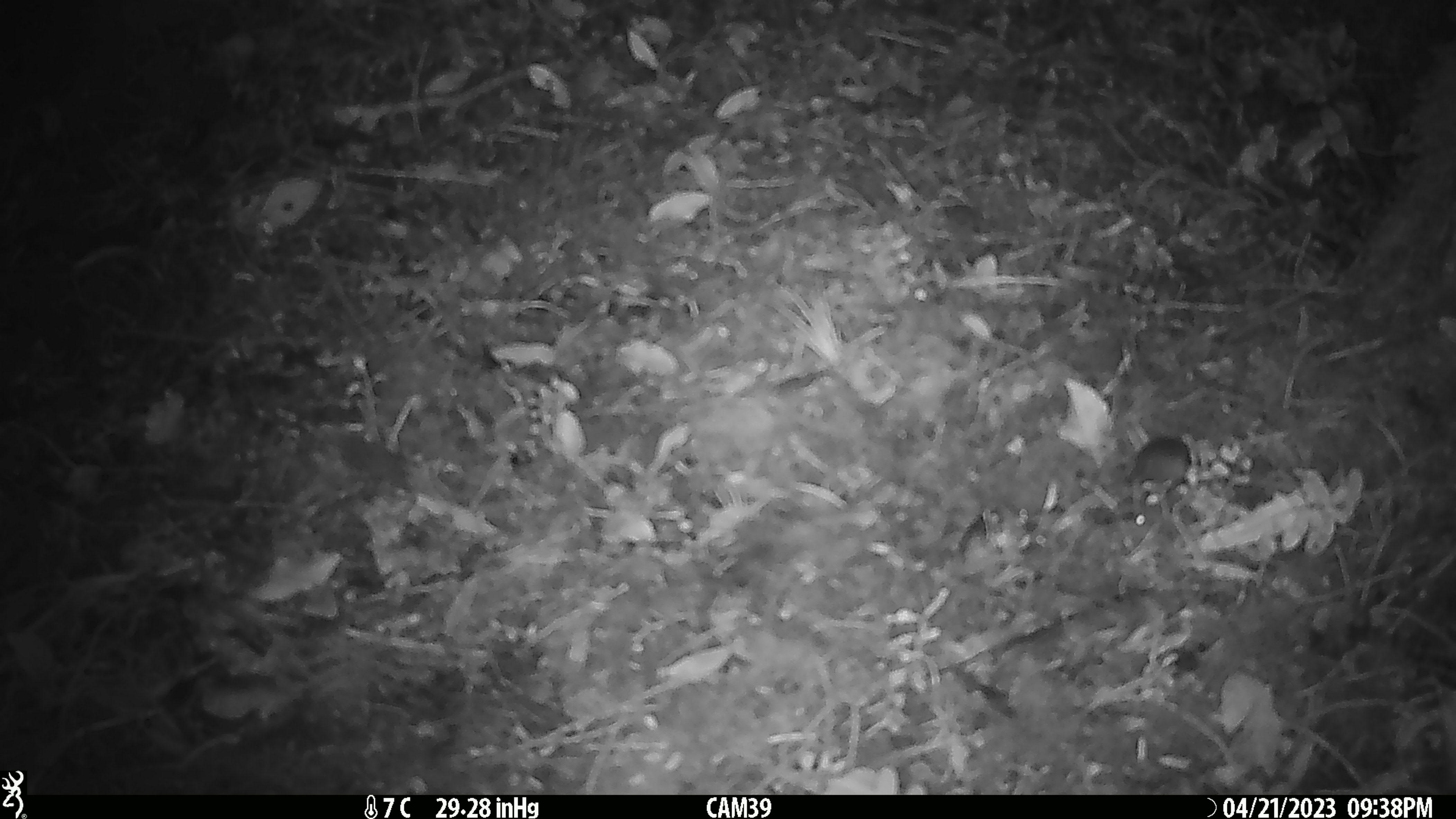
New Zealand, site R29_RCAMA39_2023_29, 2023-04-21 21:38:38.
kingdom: Animalia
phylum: Chordata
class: Mammalia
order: Rodentia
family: Muridae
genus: Mus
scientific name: Mus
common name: mouse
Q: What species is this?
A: Mouse (Mus).